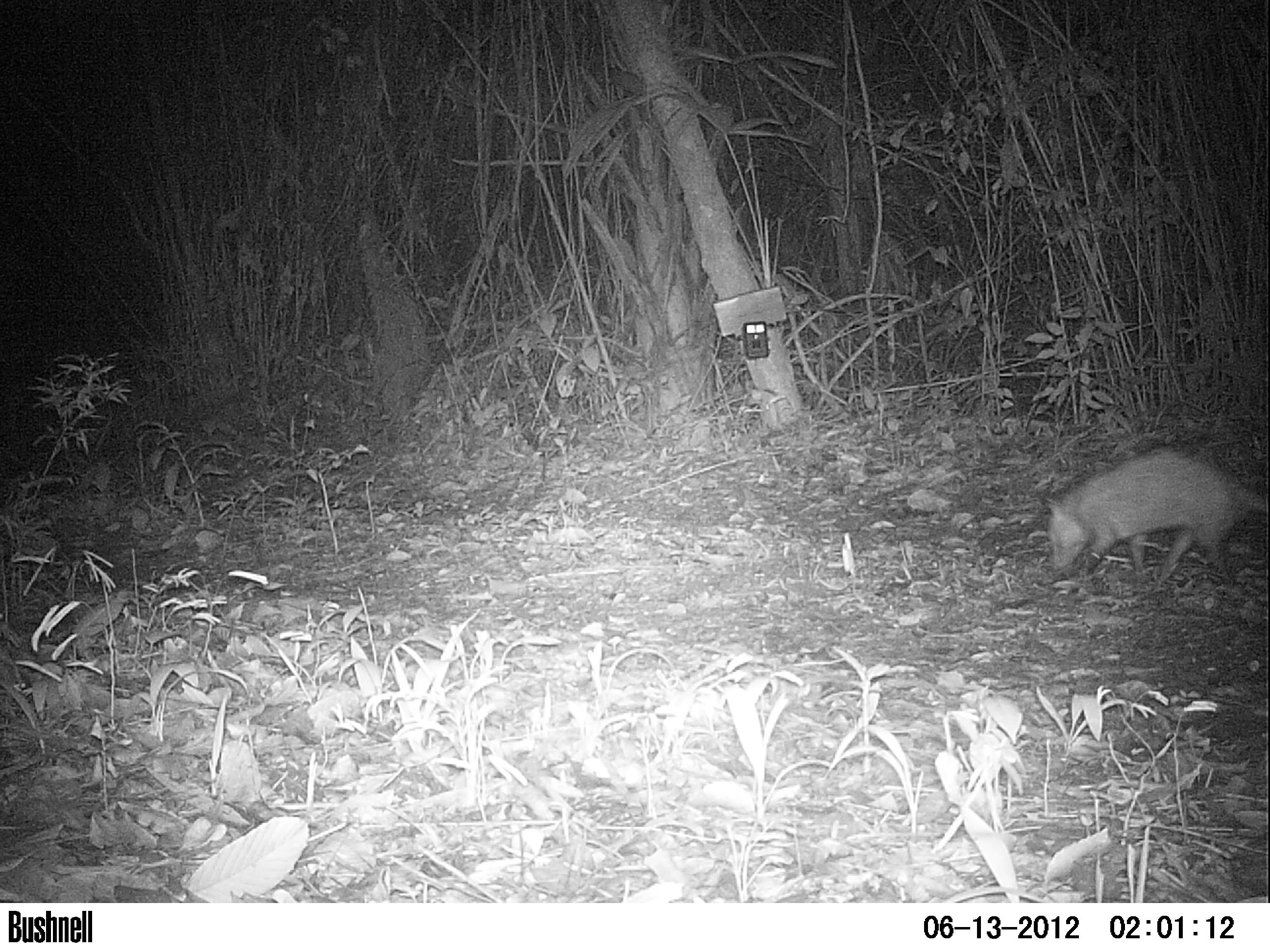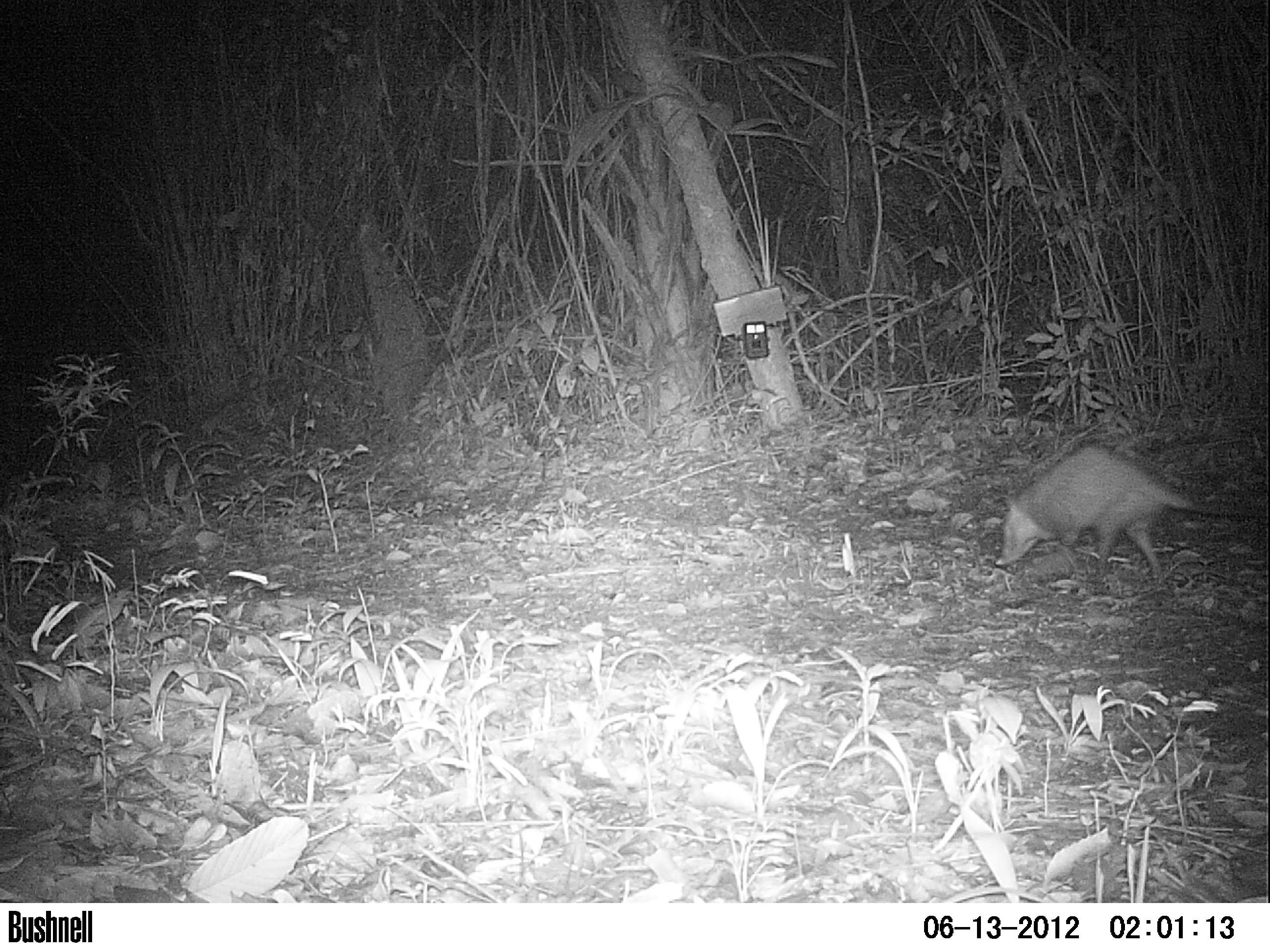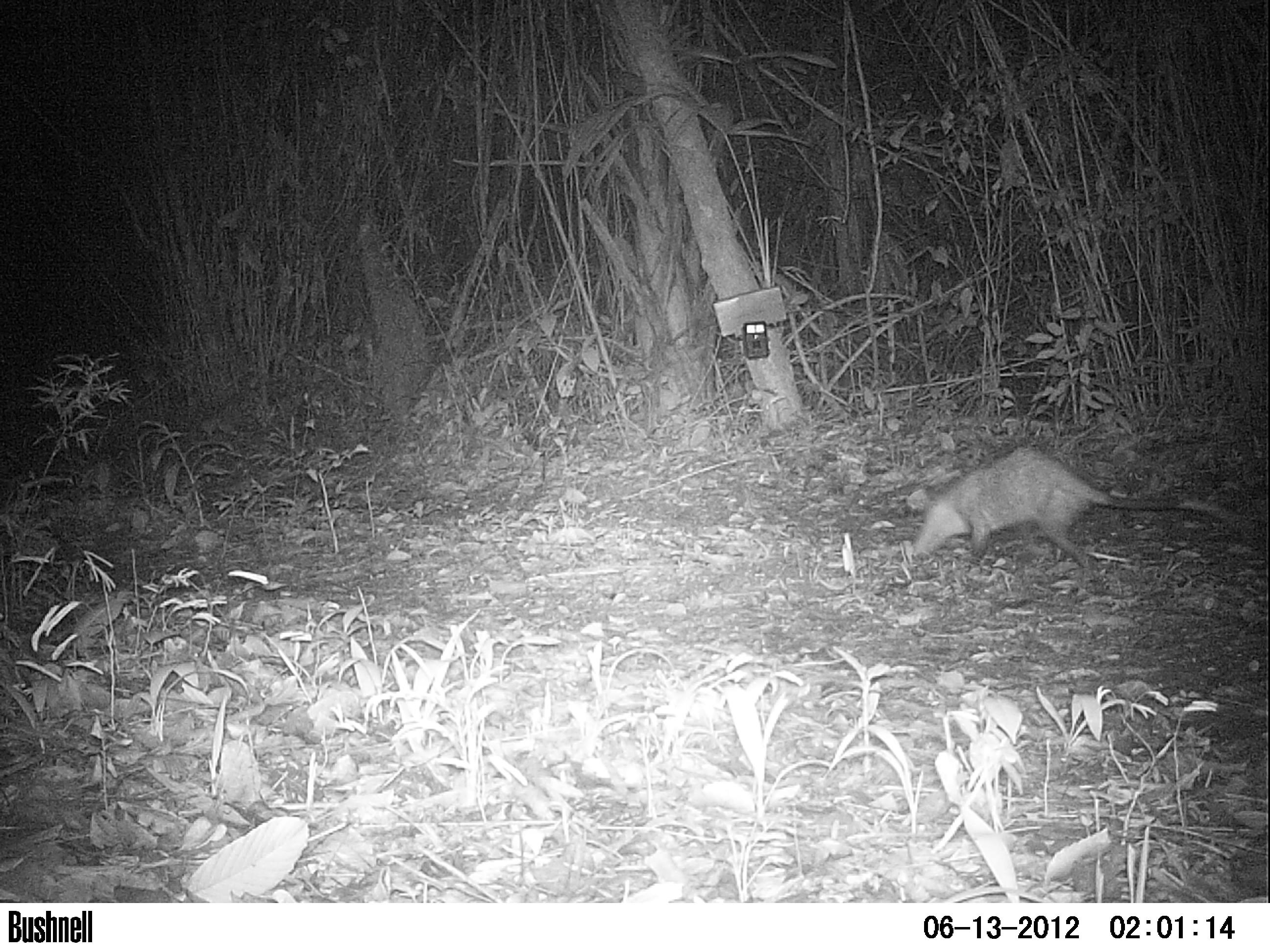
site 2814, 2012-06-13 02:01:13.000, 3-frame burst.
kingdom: Animalia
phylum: Chordata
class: Mammalia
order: Didelphimorphia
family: Didelphidae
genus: Didelphis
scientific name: Didelphis virginiana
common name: virginia opossum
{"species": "Didelphis virginiana (virginia opossum)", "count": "1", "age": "adult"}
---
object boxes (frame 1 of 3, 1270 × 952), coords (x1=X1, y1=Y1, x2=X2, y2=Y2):
didelphis virginiana: (x1=1040, y1=447, x2=1268, y2=588)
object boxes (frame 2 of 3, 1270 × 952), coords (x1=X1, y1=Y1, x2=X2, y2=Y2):
didelphis virginiana: (x1=993, y1=442, x2=1267, y2=583)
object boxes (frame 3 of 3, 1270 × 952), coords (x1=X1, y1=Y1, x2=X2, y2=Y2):
didelphis virginiana: (x1=903, y1=443, x2=1242, y2=571)